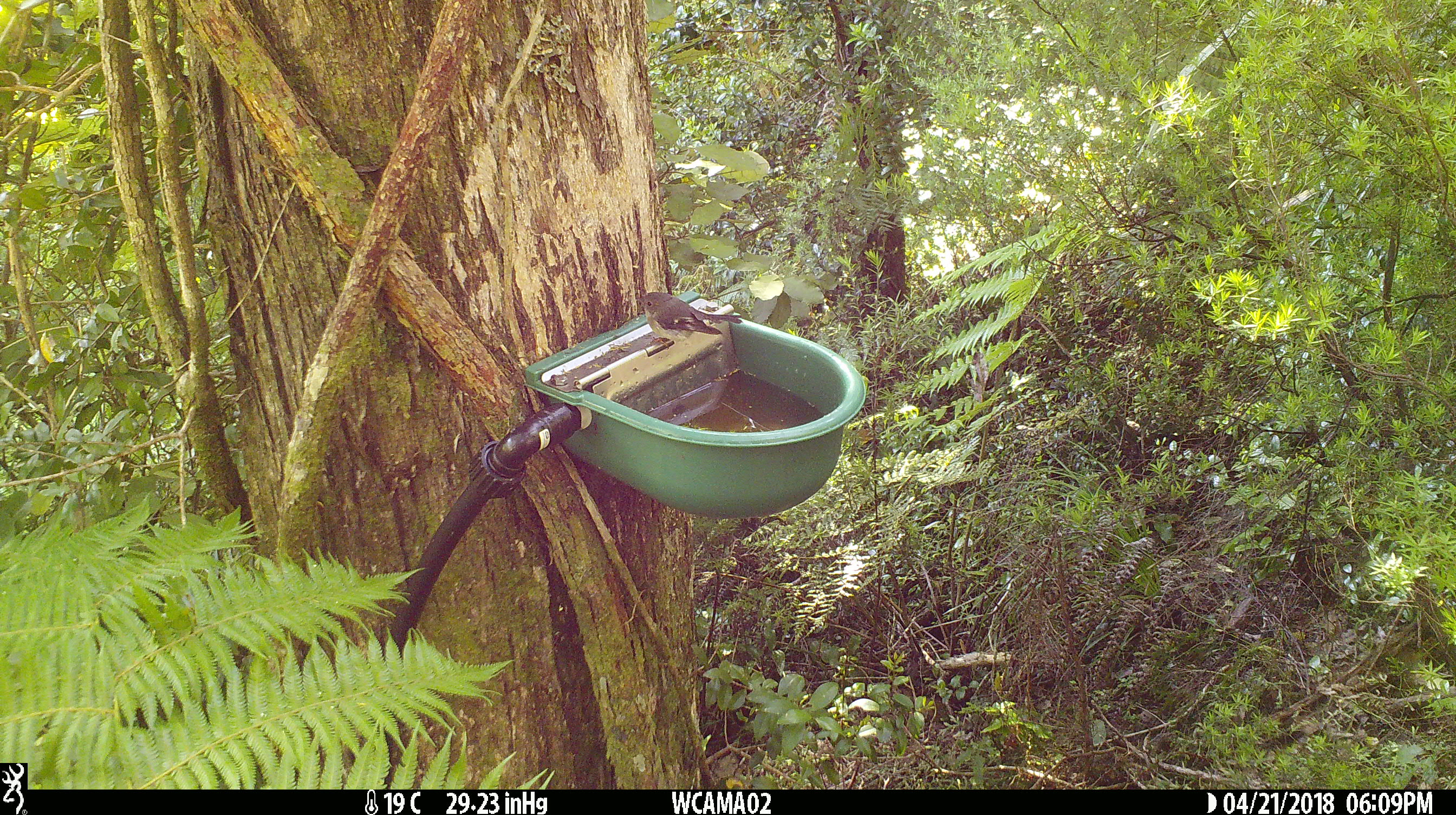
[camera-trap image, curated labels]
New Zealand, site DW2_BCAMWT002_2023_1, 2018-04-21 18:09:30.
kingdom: Animalia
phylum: Chordata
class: Aves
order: Passeriformes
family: Petroicidae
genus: Petroica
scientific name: Petroica macrocephala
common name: tomtit